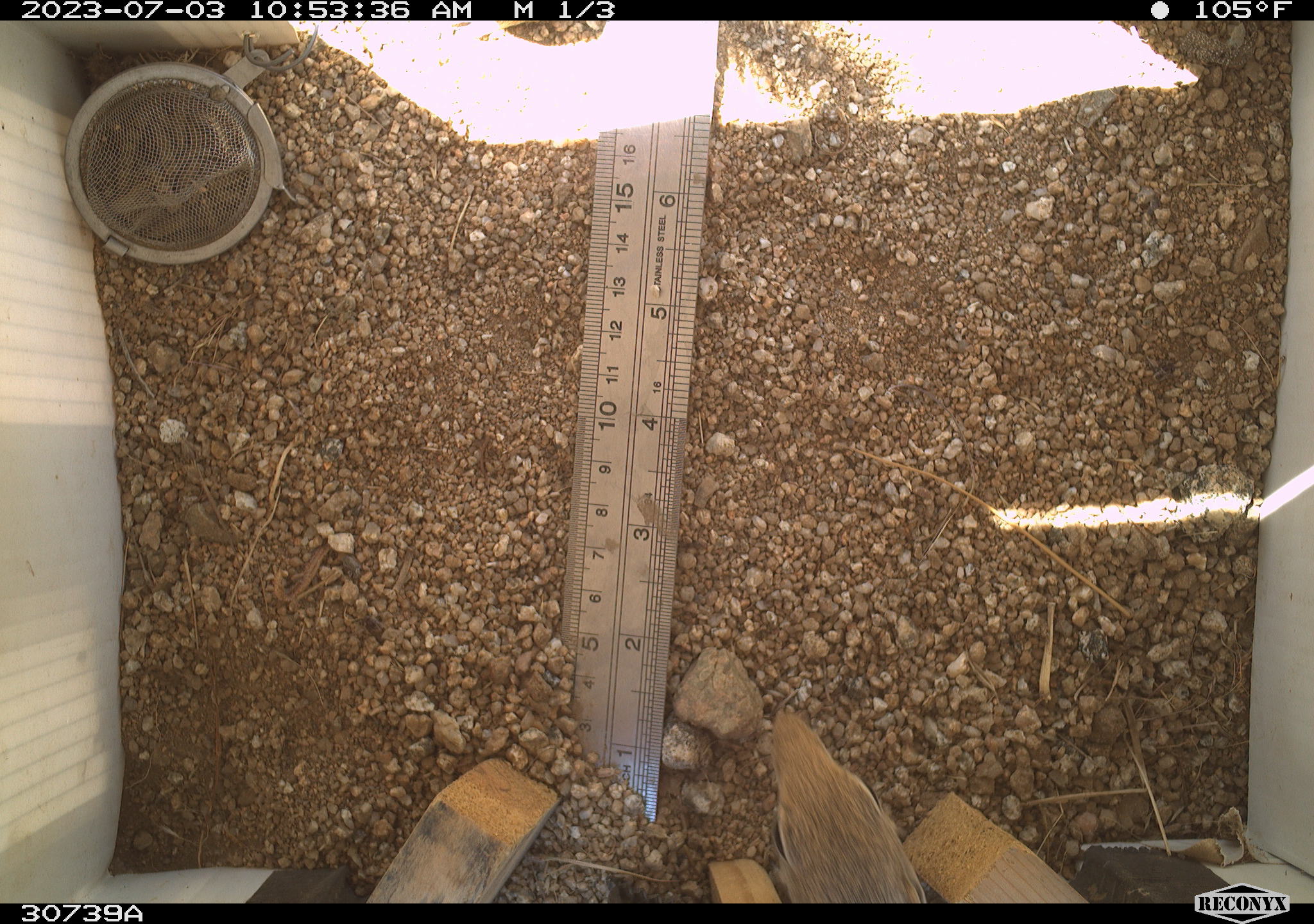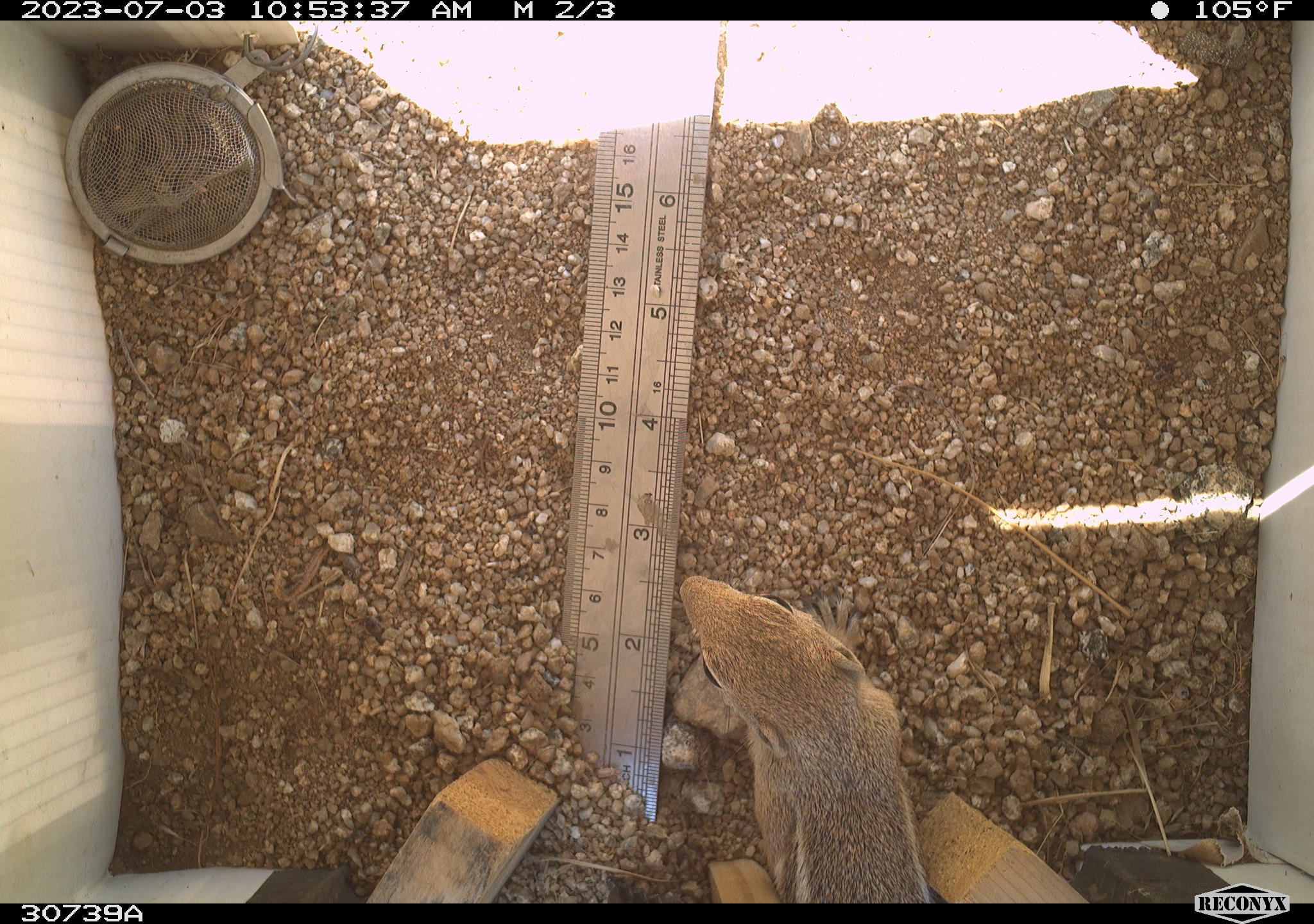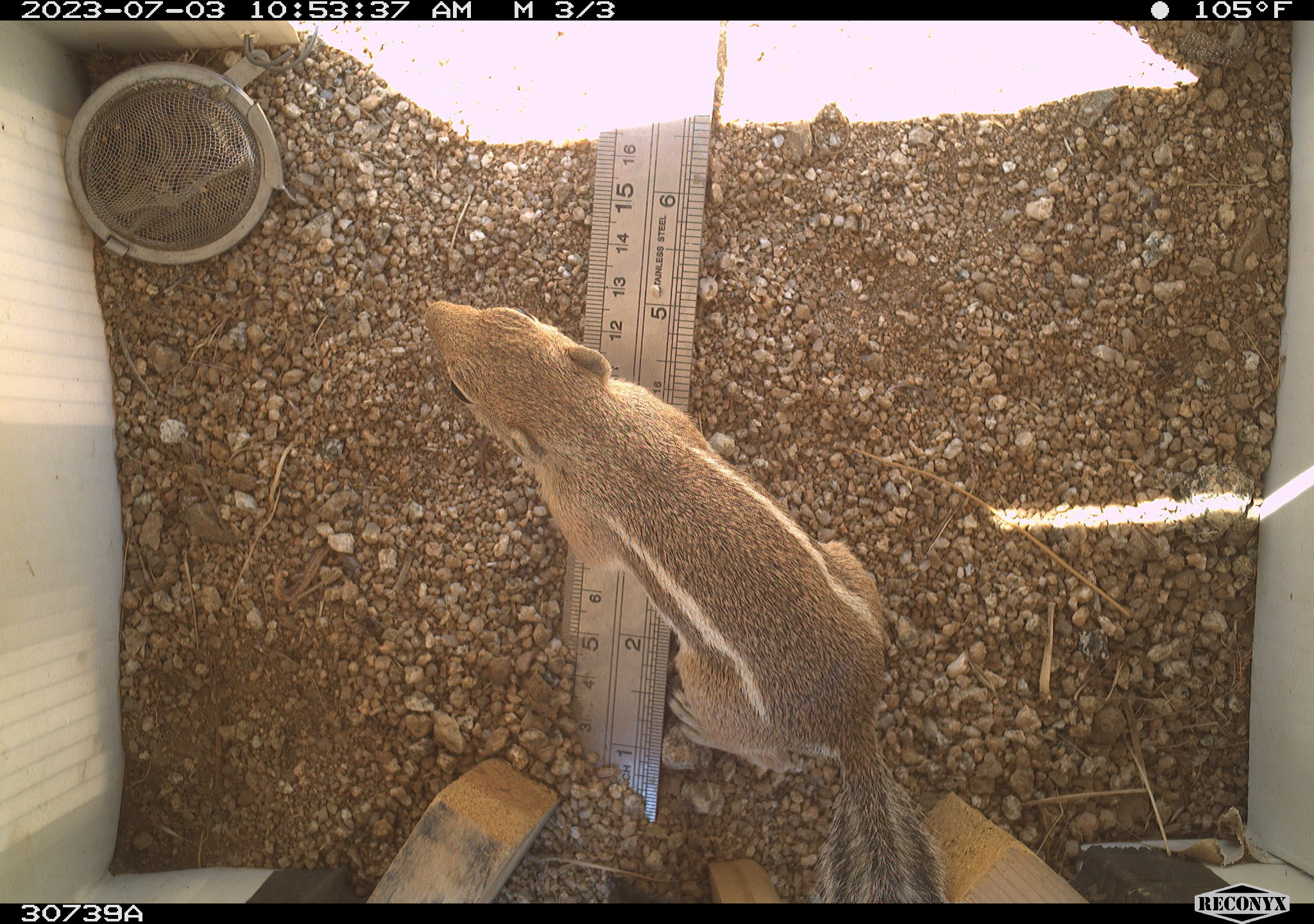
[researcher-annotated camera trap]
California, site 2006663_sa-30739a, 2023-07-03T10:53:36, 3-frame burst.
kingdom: Animalia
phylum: Chordata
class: Mammalia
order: Rodentia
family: Sciuridae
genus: Ammospermophilus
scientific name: Ammospermophilus leucurus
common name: white-tailed antelope squirrel